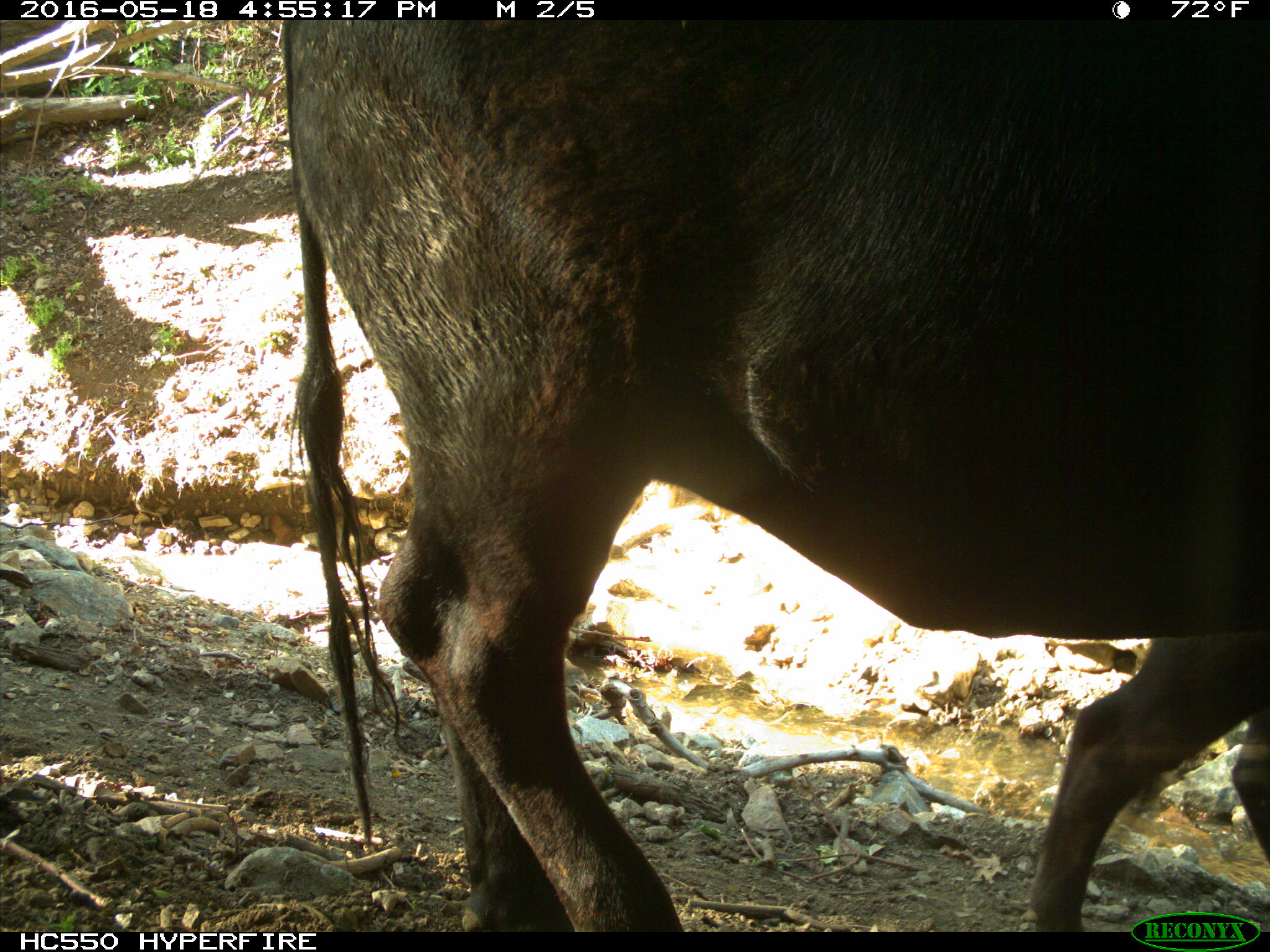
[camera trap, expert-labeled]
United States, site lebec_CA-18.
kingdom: Animalia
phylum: Chordata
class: Mammalia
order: Artiodactyla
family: Bovidae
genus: Bos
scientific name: Bos taurus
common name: domestic cow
Bos taurus (domestic cow).